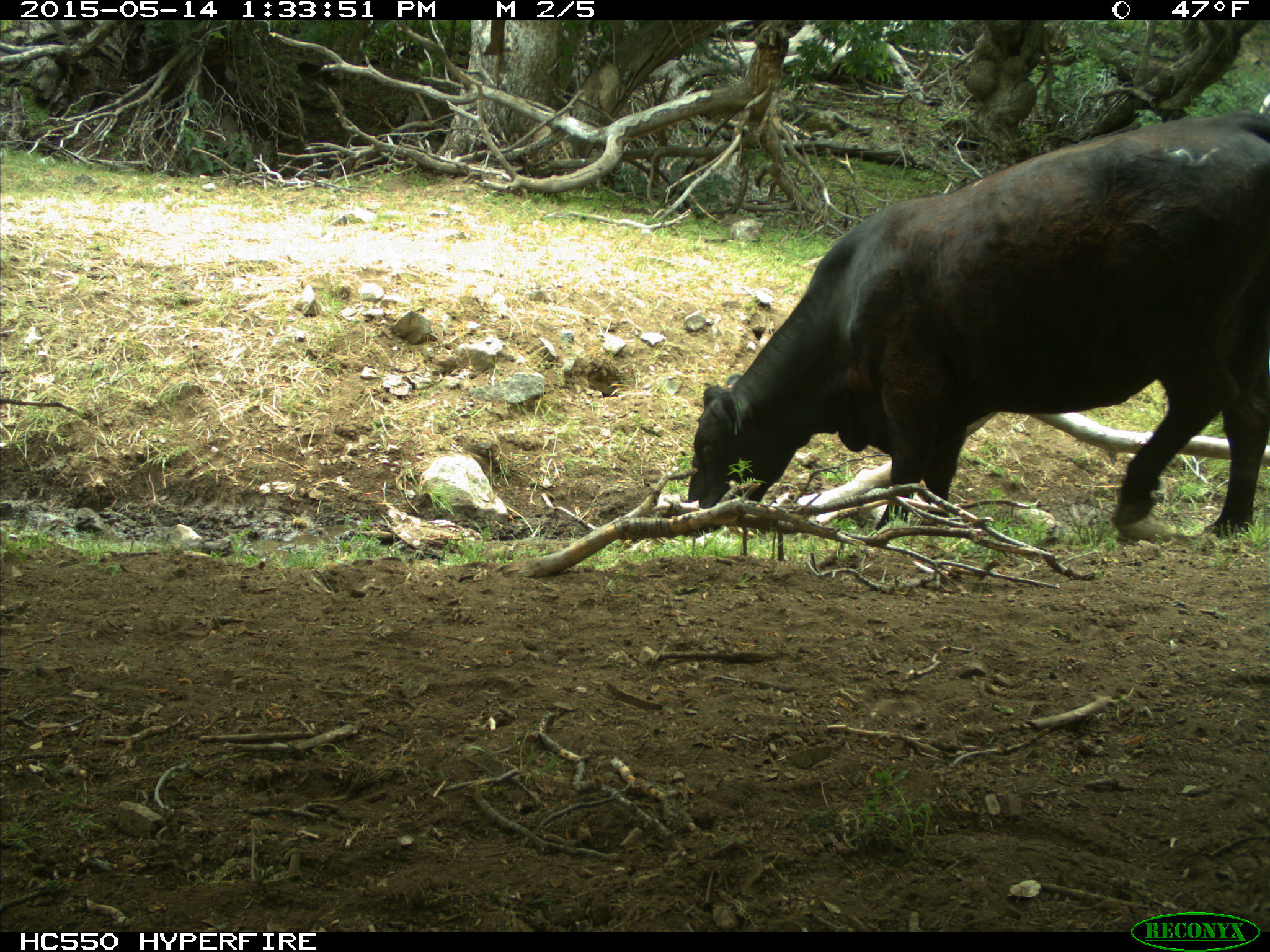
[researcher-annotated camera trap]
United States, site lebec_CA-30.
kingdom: Animalia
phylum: Chordata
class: Mammalia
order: Artiodactyla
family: Bovidae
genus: Bos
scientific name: Bos taurus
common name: domestic cow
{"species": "Bos taurus (domestic cow)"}